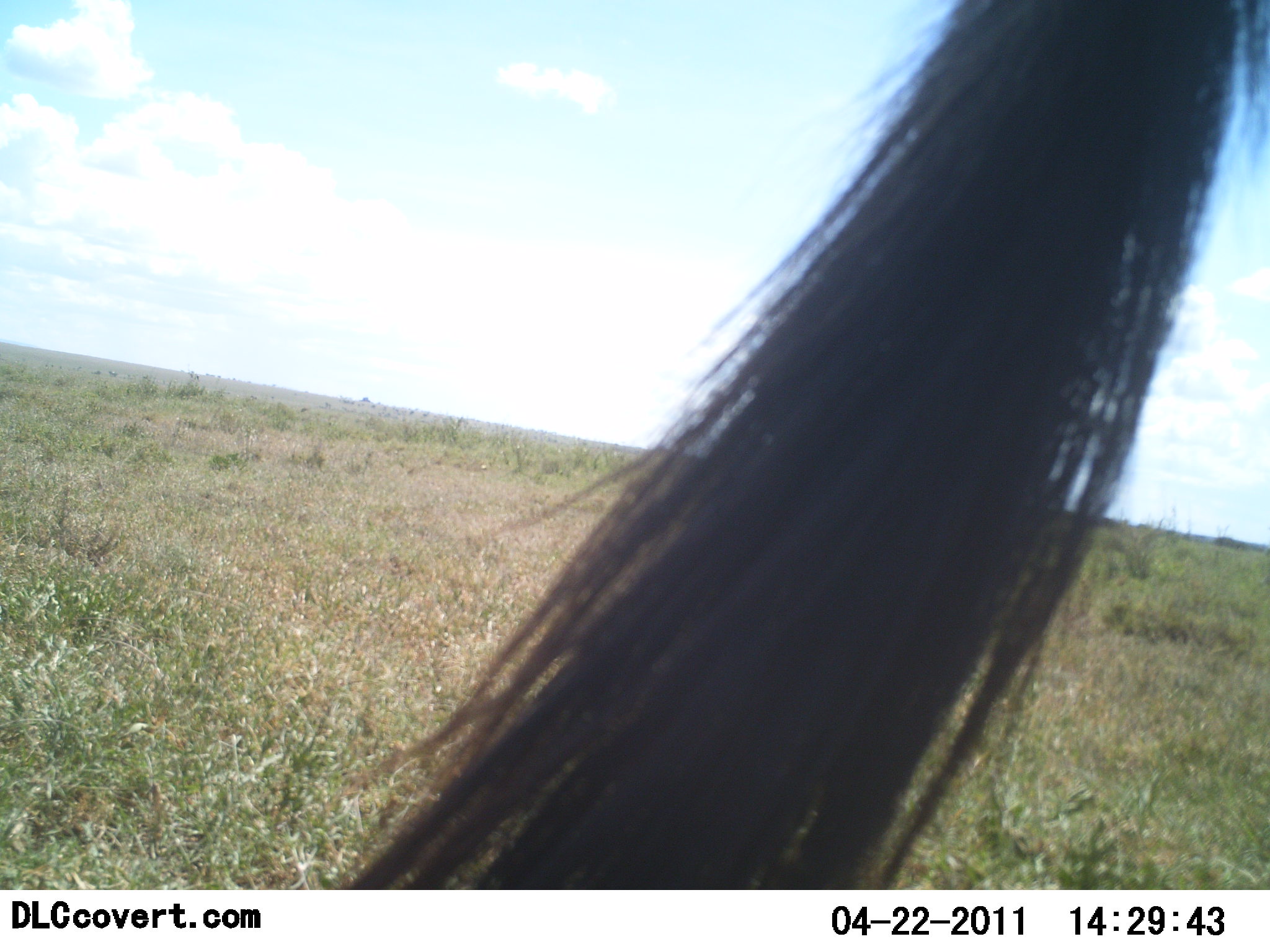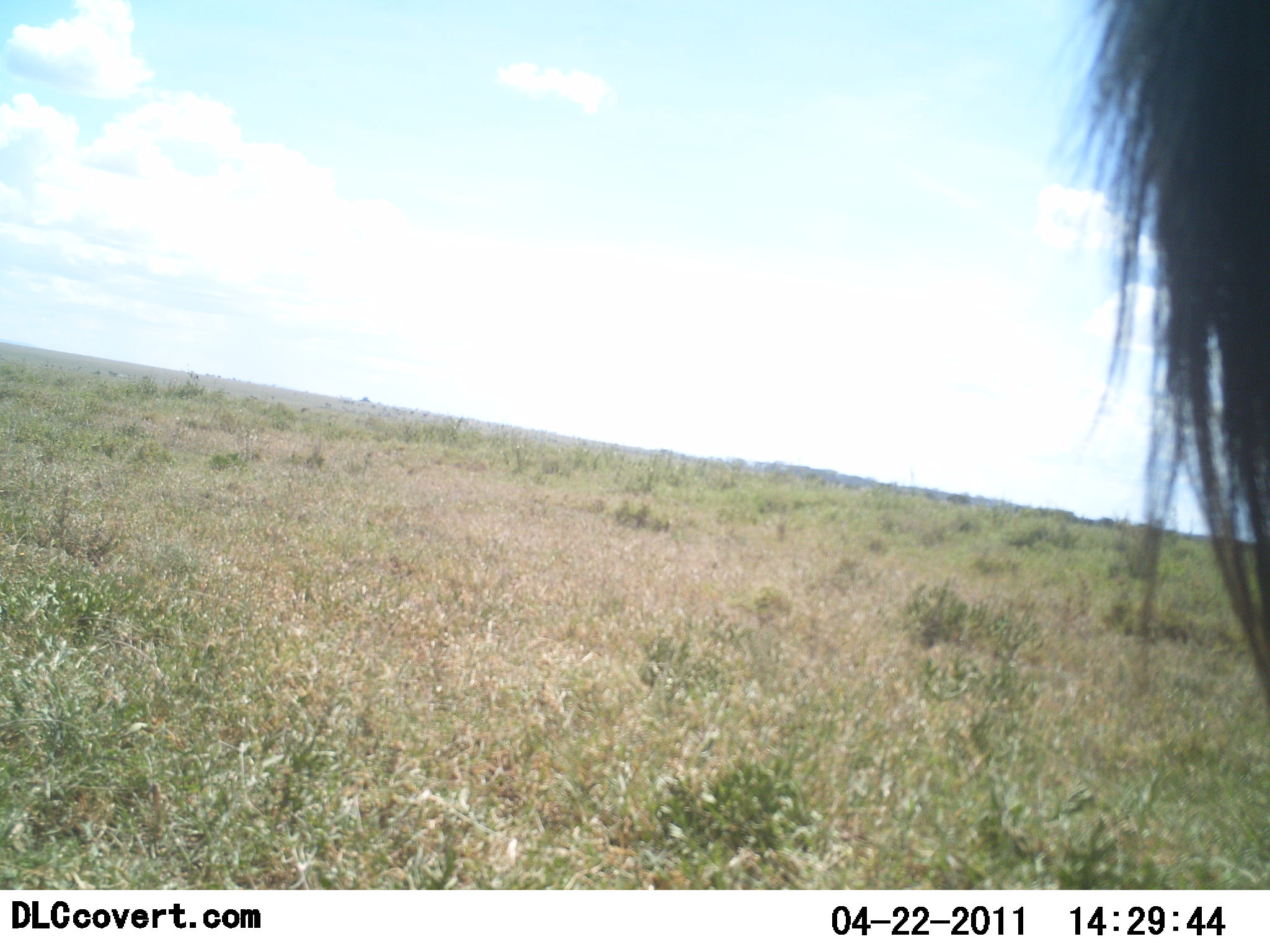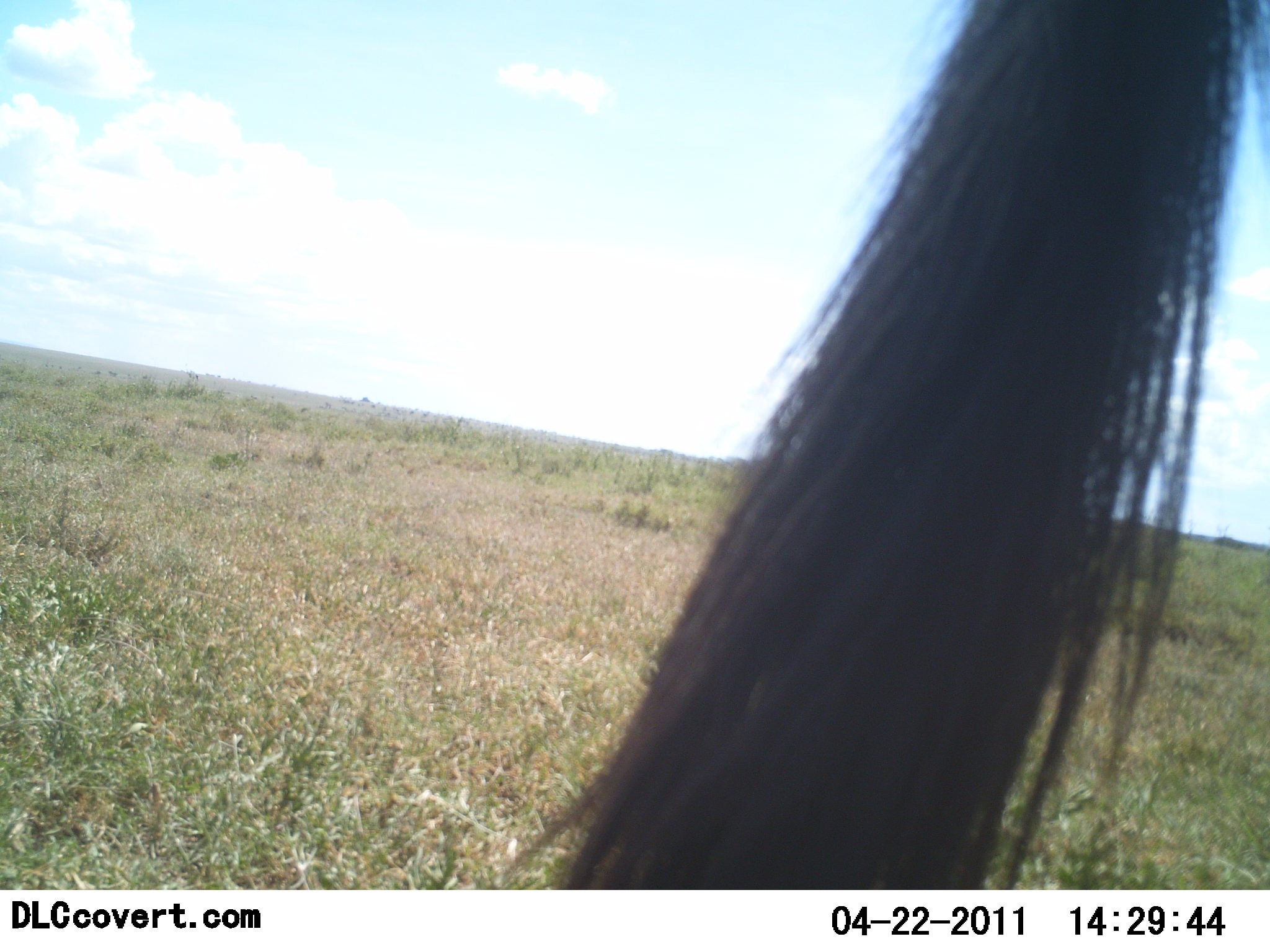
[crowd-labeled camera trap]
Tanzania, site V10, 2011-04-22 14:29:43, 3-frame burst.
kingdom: Animalia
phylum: Chordata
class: Mammalia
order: Artiodactyla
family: Bovidae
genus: Connochaetes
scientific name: Connochaetes taurinus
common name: blue wildebeest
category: wildebeest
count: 1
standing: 100%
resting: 0%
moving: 0%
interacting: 0%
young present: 0%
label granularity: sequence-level